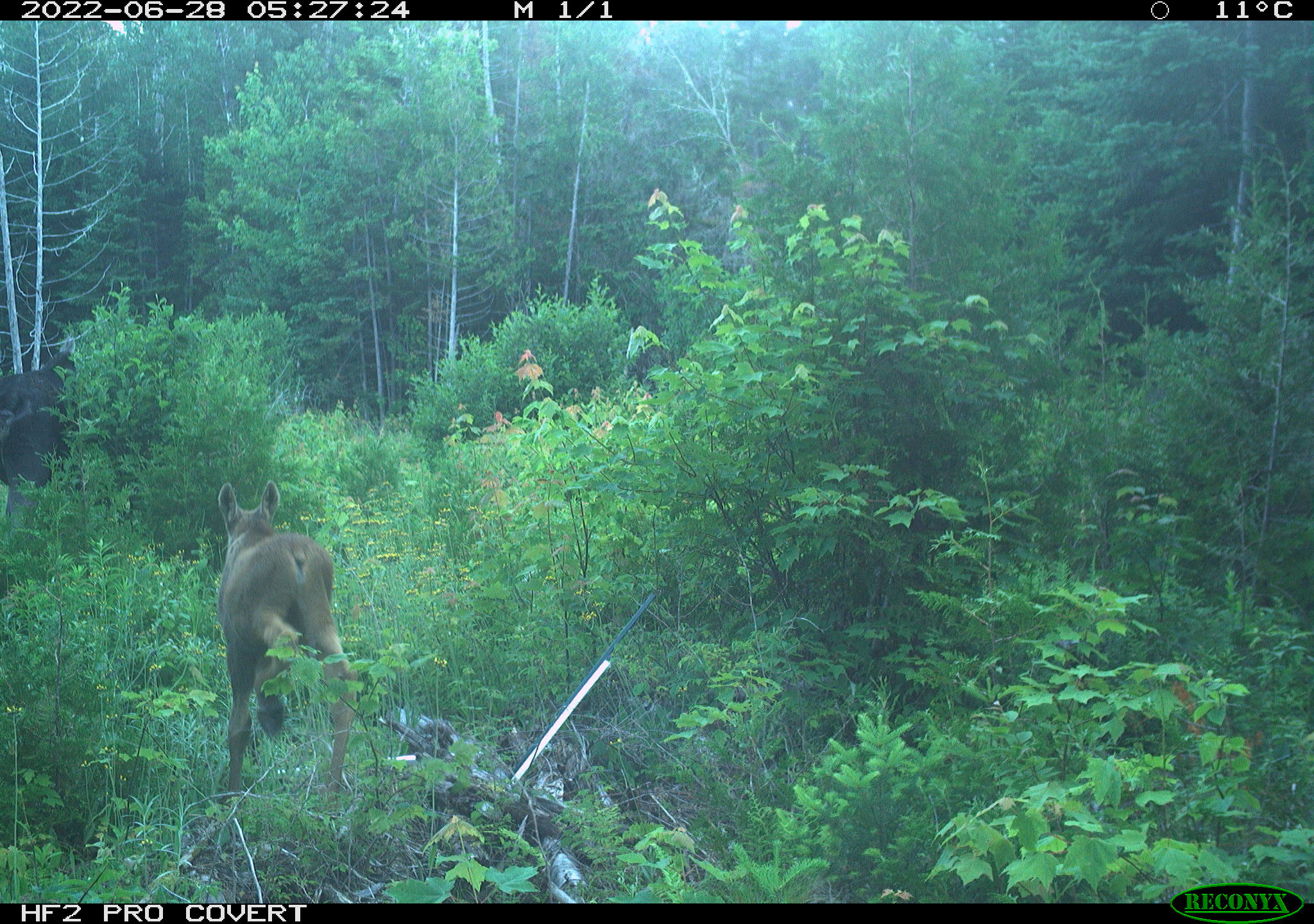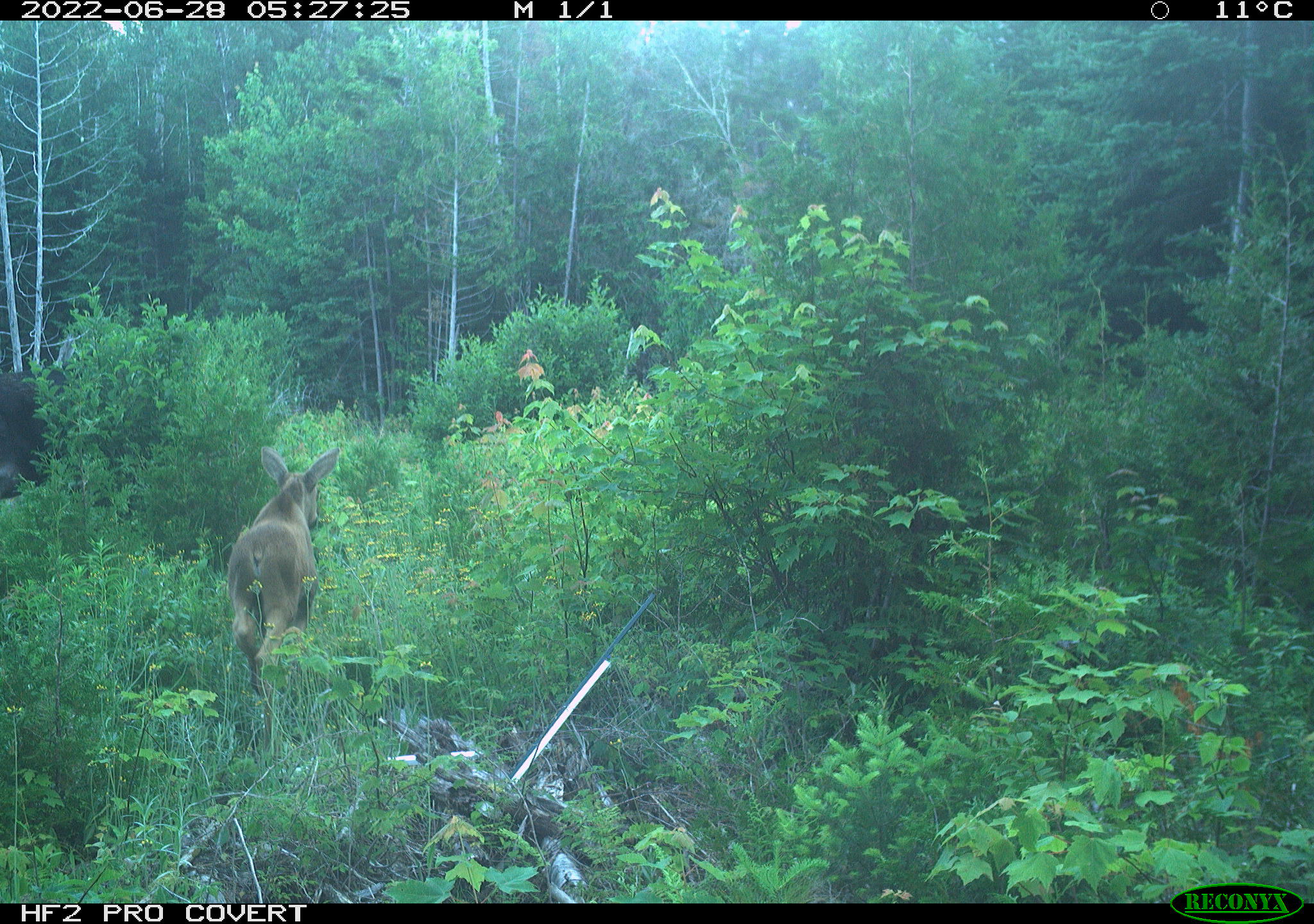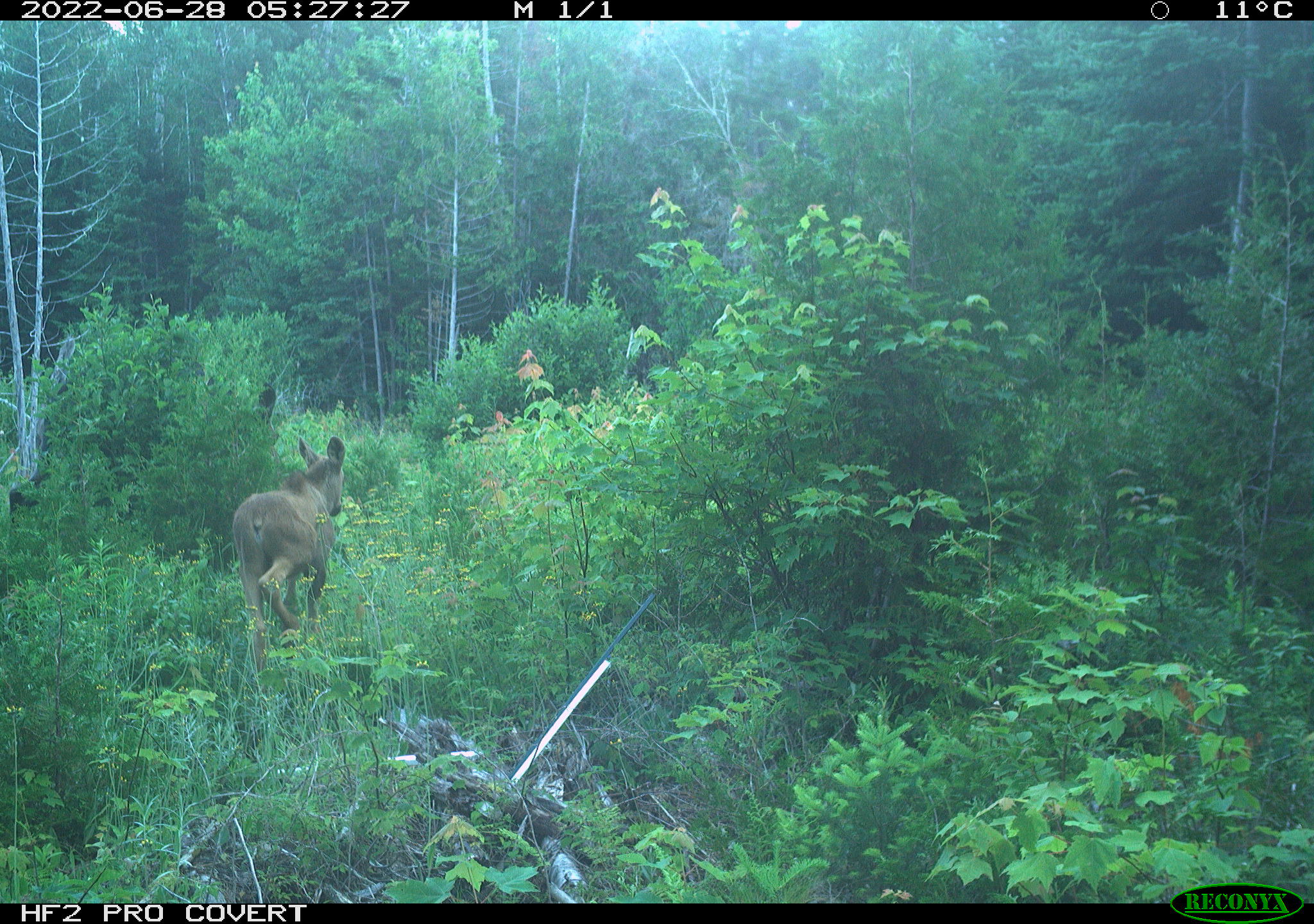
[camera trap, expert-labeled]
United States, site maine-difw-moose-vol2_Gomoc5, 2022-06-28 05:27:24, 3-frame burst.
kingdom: Animalia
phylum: Chordata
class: Mammalia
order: Artiodactyla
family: Cervidae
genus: Alces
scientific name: Alces alces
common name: moose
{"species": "moose (Alces alces)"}